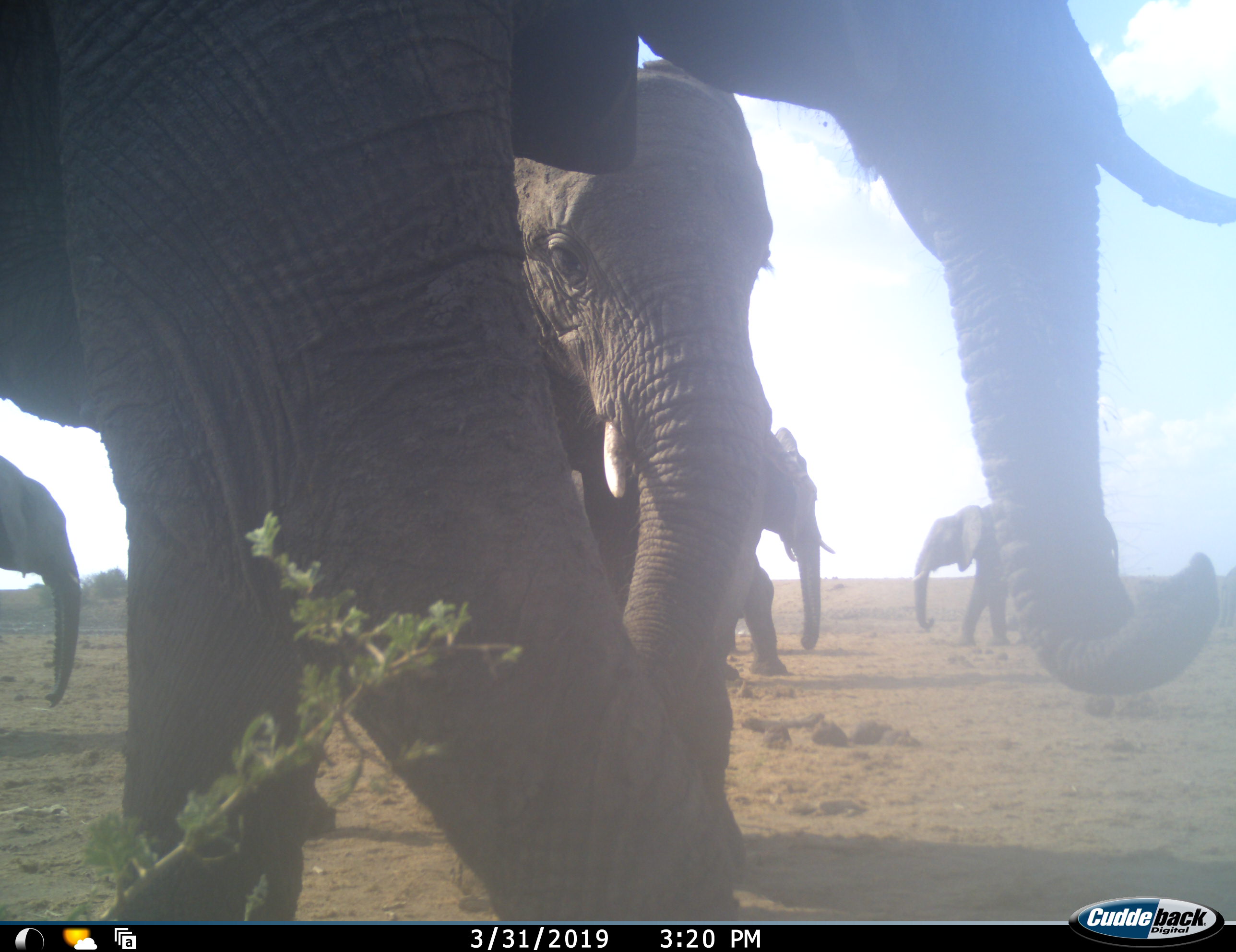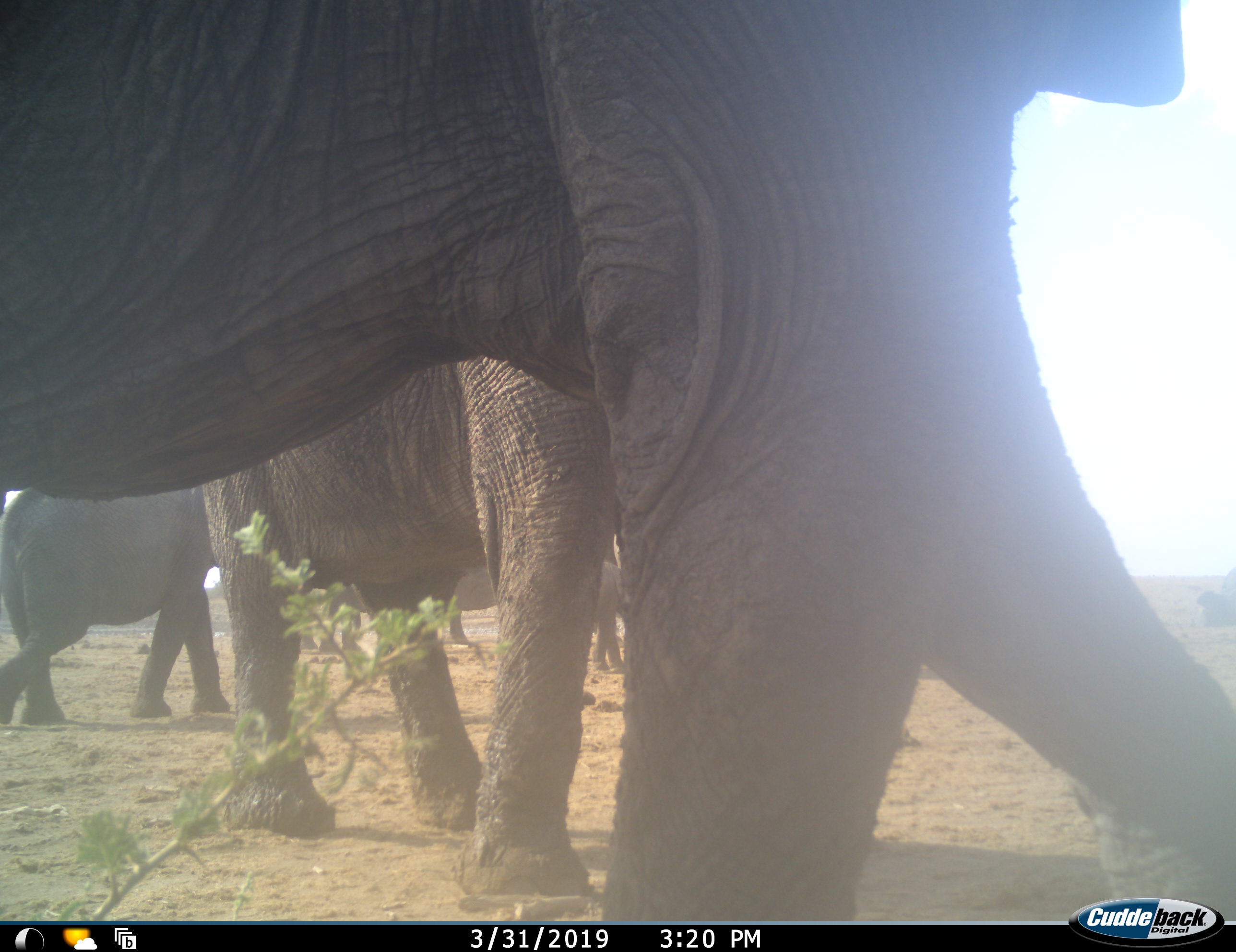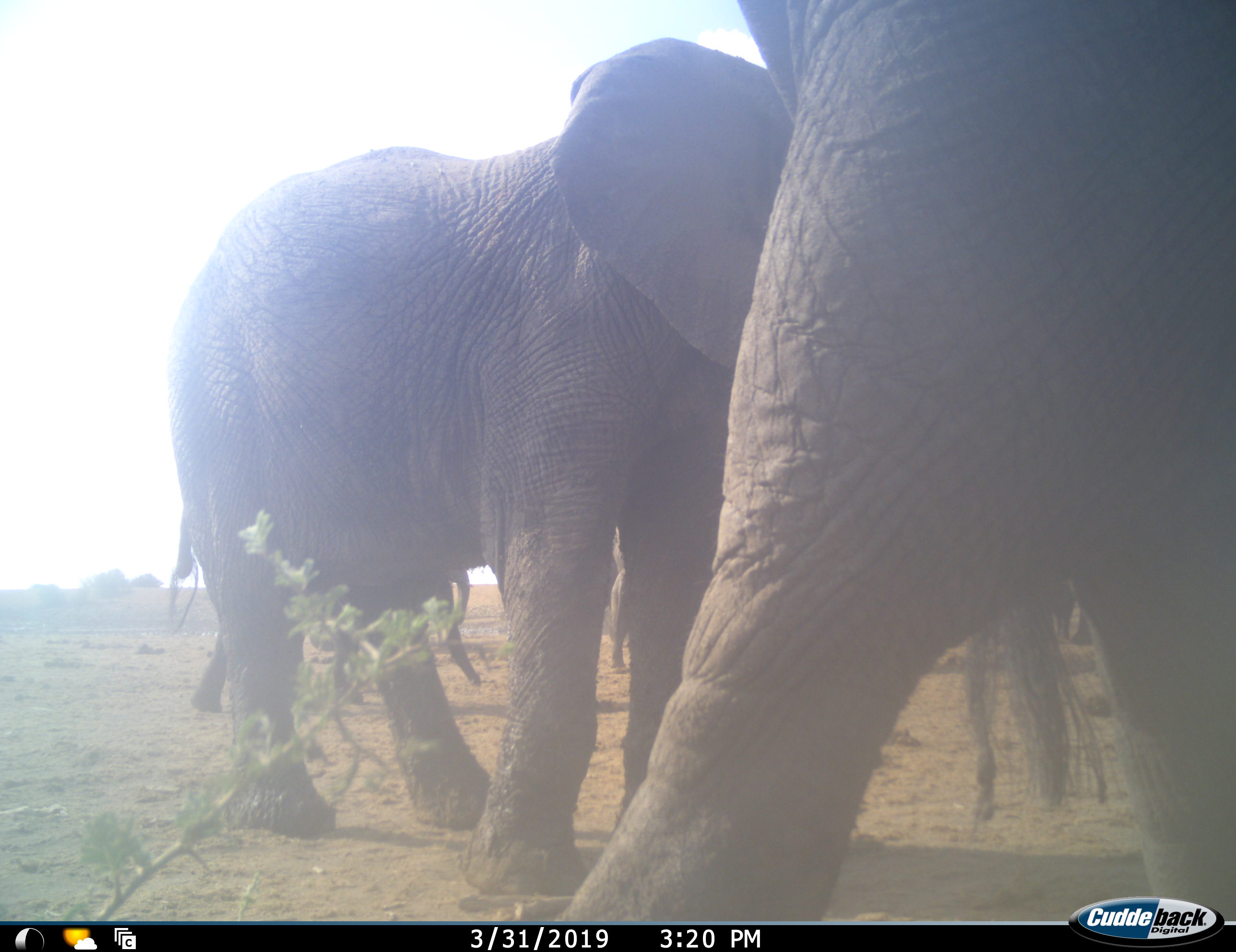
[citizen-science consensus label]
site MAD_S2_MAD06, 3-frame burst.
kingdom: Animalia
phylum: Chordata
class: Mammalia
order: Proboscidea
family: Elephantidae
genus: Loxodonta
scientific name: Loxodonta africana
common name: african bush elephant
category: elephant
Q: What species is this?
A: Elephant (african bush elephant) (Loxodonta africana).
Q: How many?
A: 6.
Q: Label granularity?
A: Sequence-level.